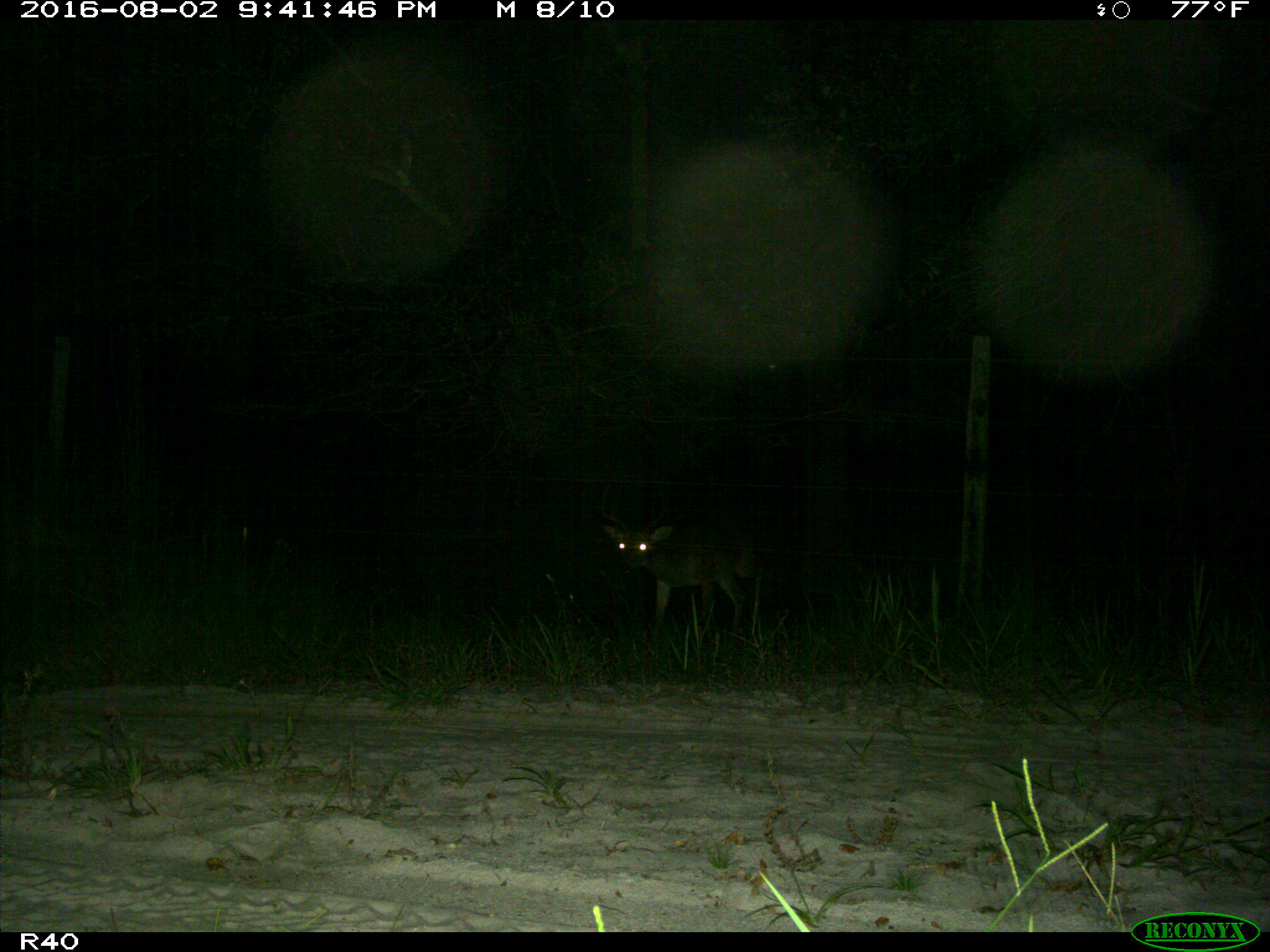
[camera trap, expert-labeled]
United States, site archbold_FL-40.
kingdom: Animalia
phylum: Chordata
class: Mammalia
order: Artiodactyla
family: Cervidae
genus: Odocoileus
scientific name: Odocoileus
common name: deer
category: unidentified deer